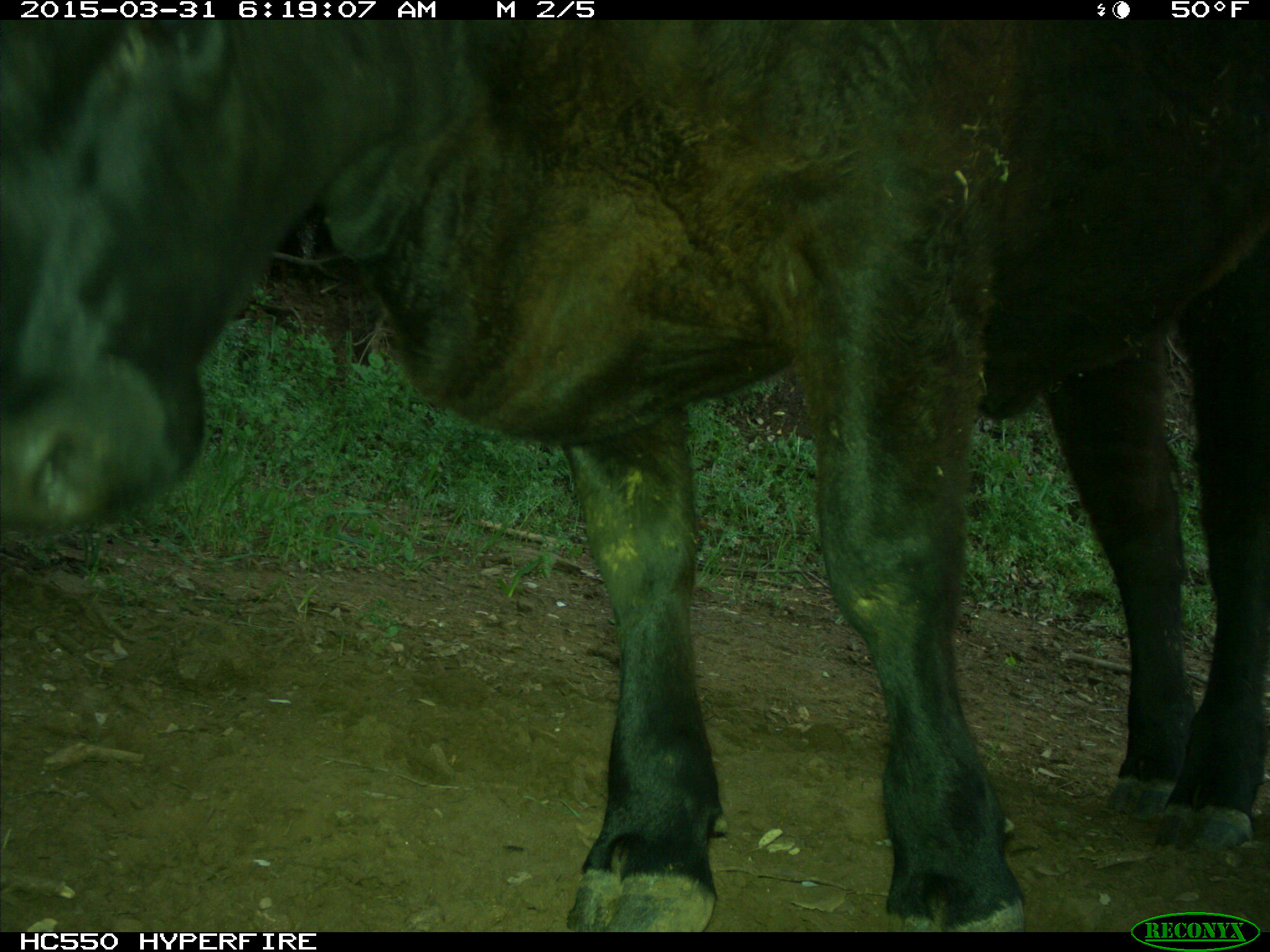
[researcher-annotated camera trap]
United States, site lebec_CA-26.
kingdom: Animalia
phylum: Chordata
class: Mammalia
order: Artiodactyla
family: Bovidae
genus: Bos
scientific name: Bos taurus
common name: domestic cow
Bos taurus (domestic cow).